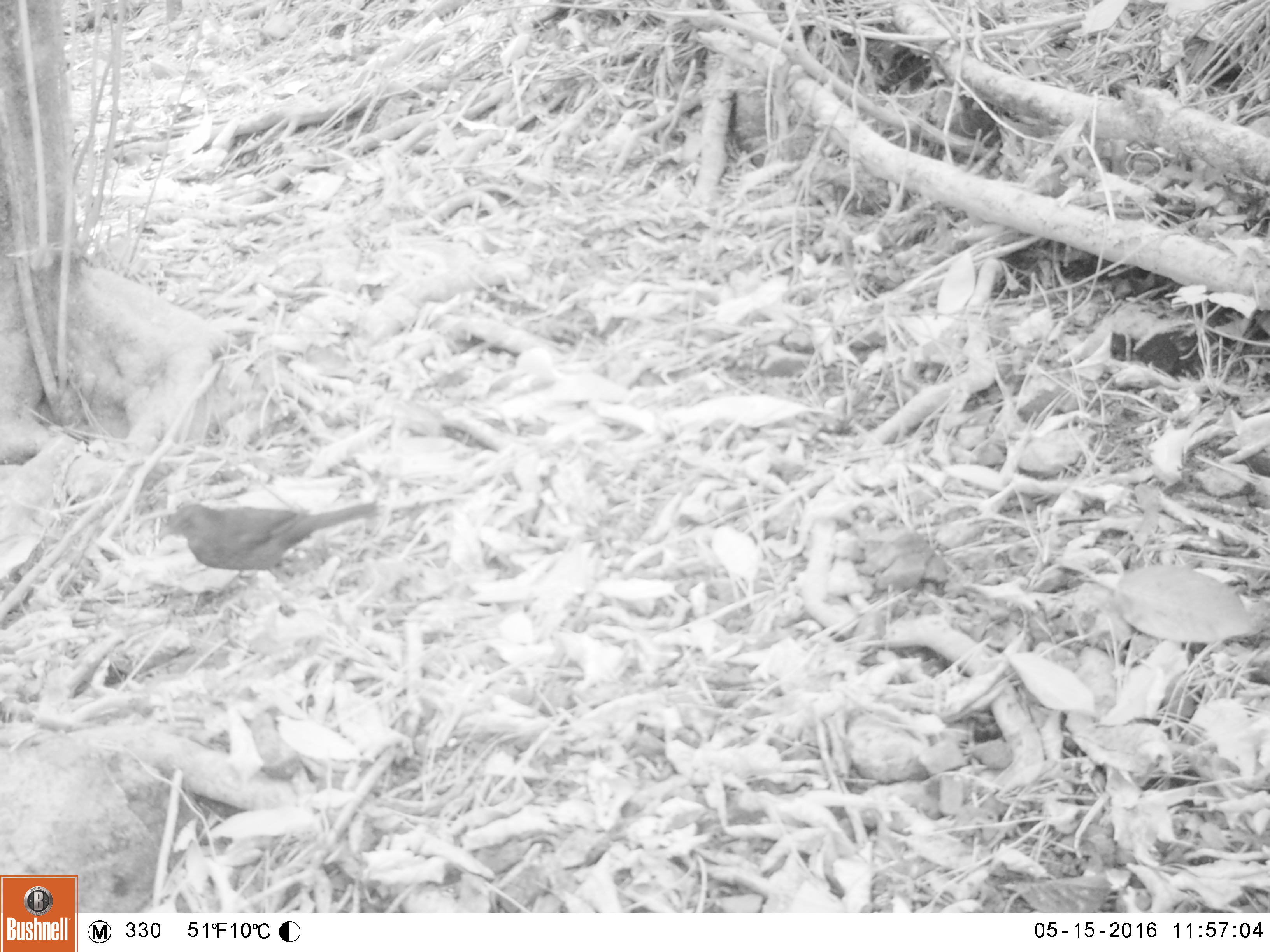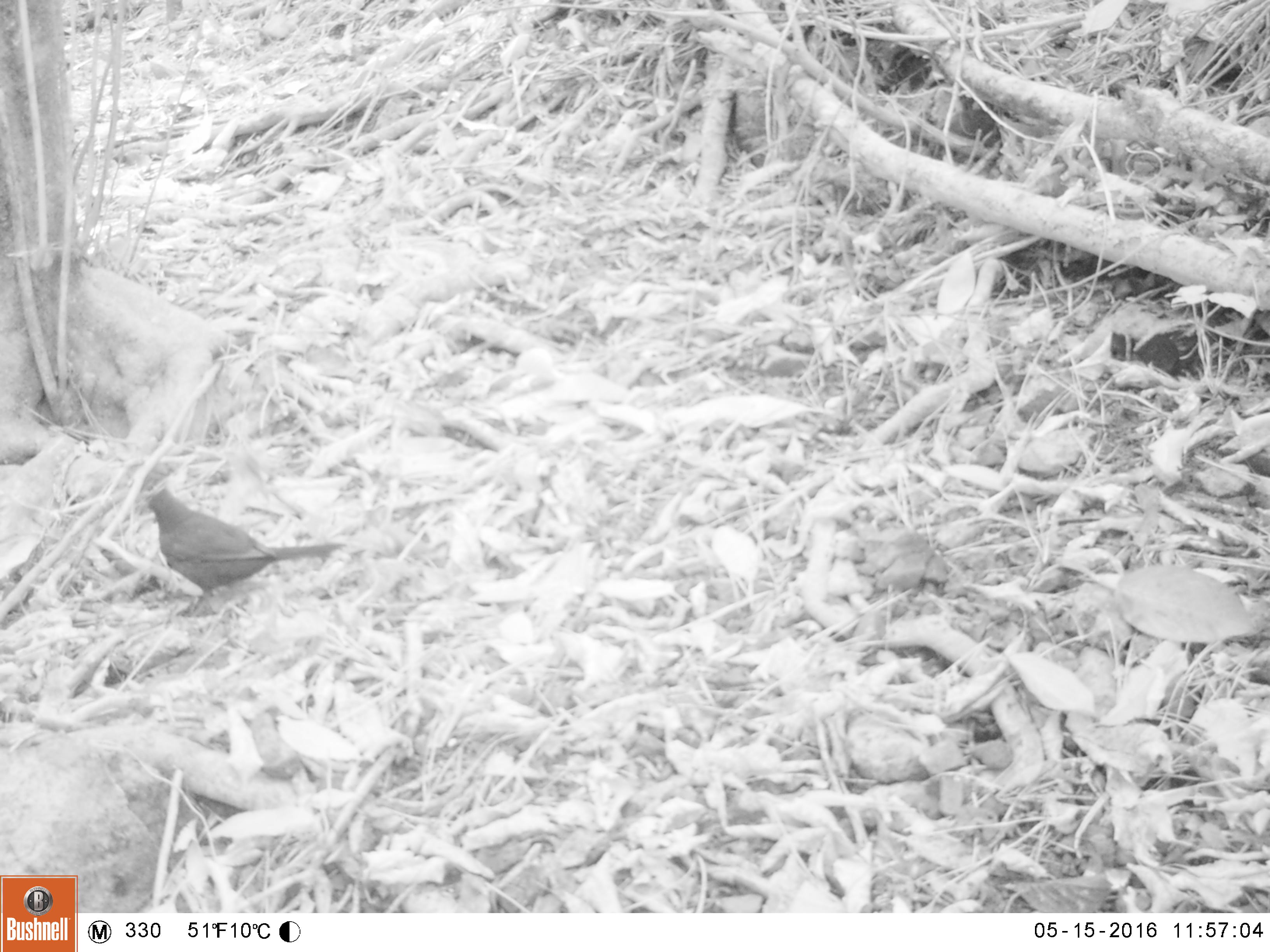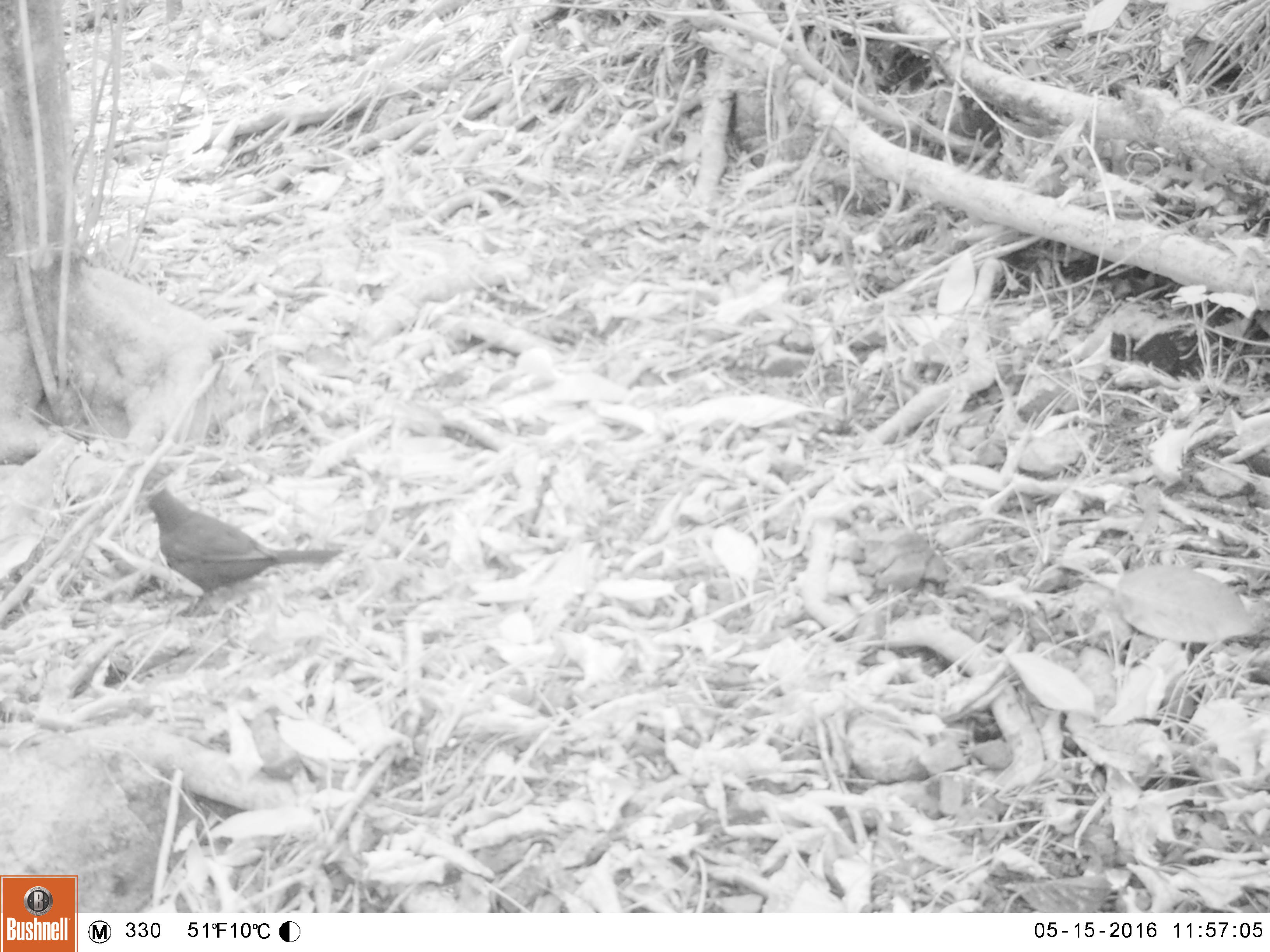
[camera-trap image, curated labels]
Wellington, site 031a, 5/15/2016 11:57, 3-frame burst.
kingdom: Animalia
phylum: Chordata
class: Aves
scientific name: Aves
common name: bird